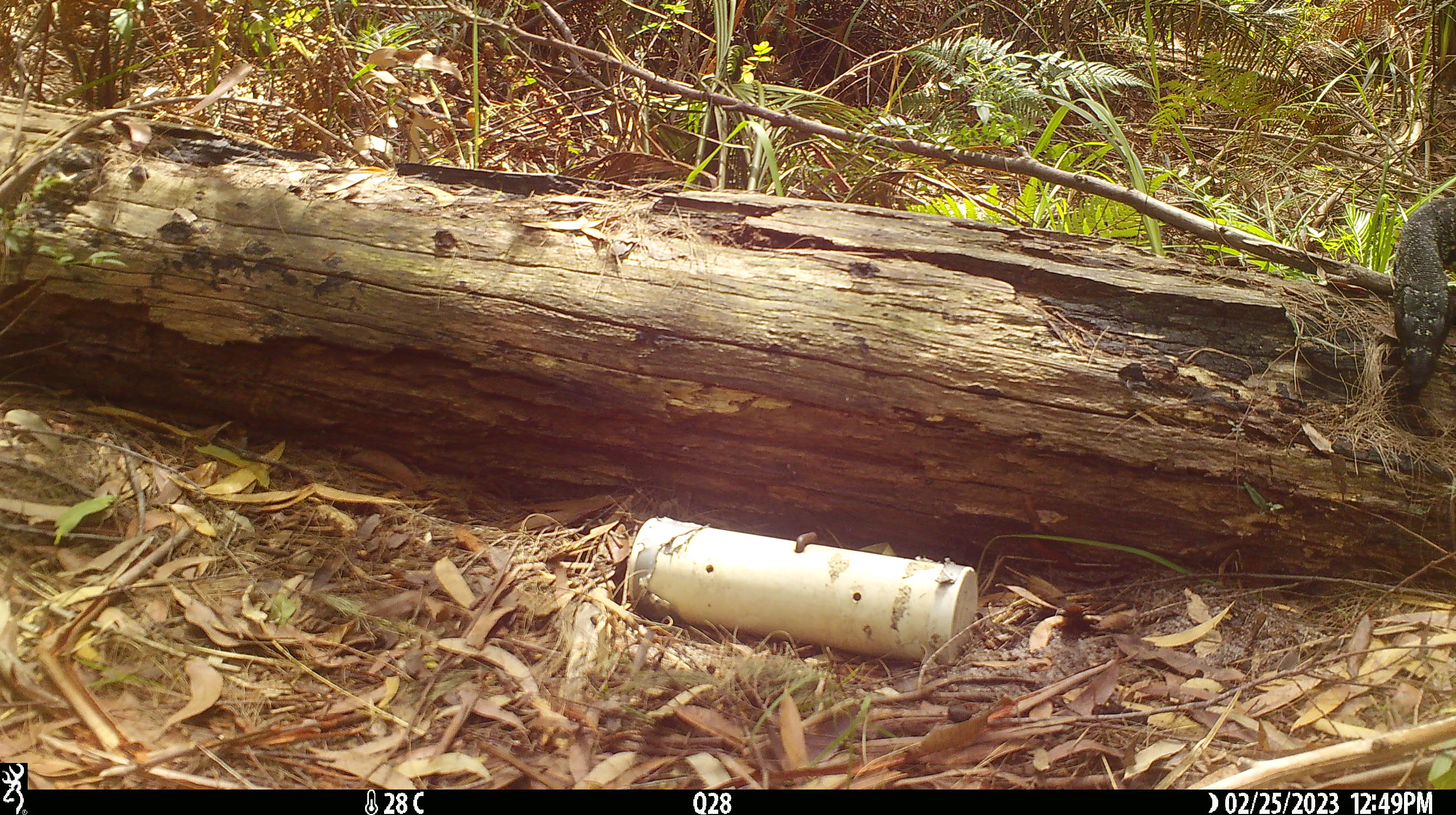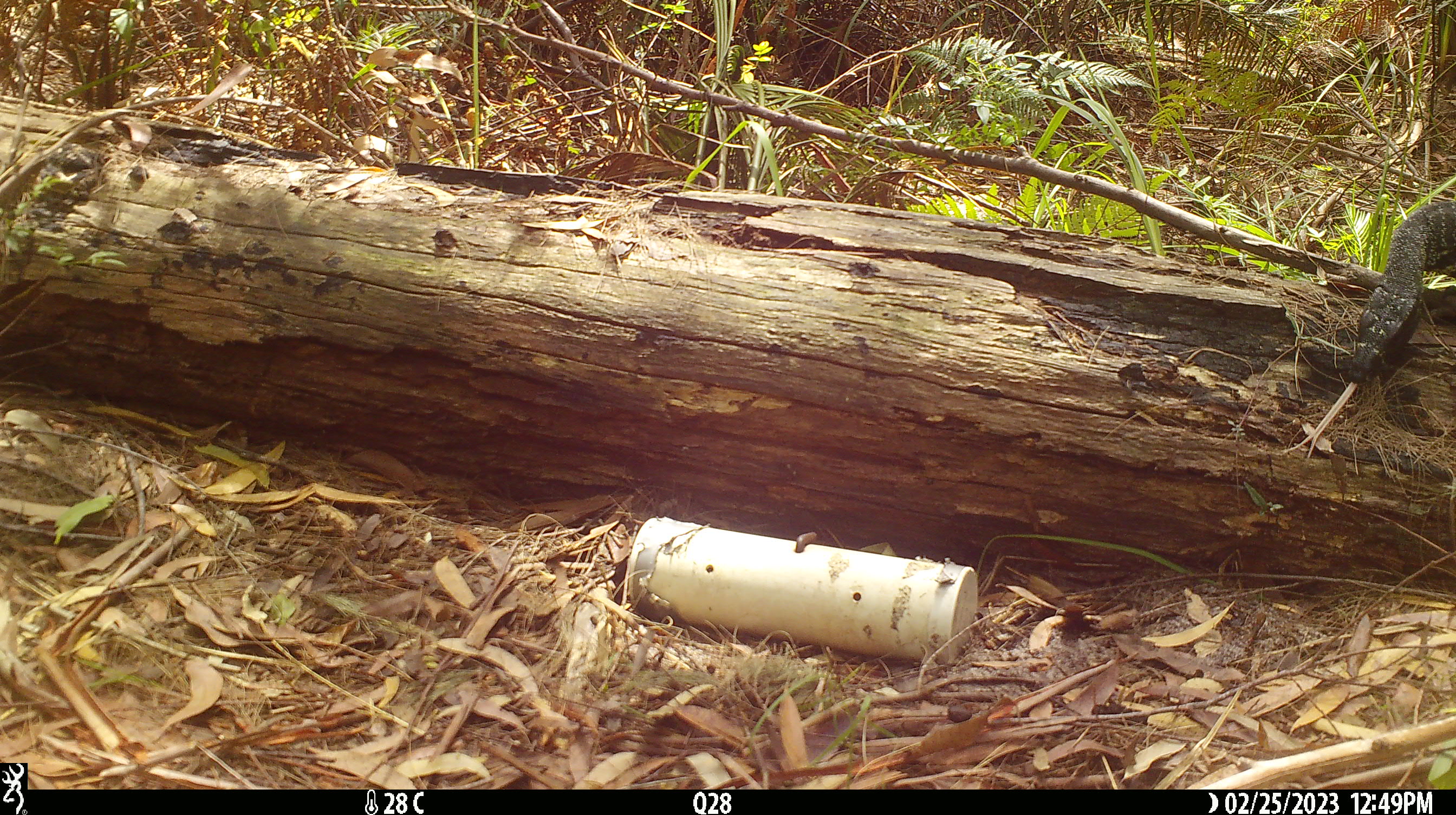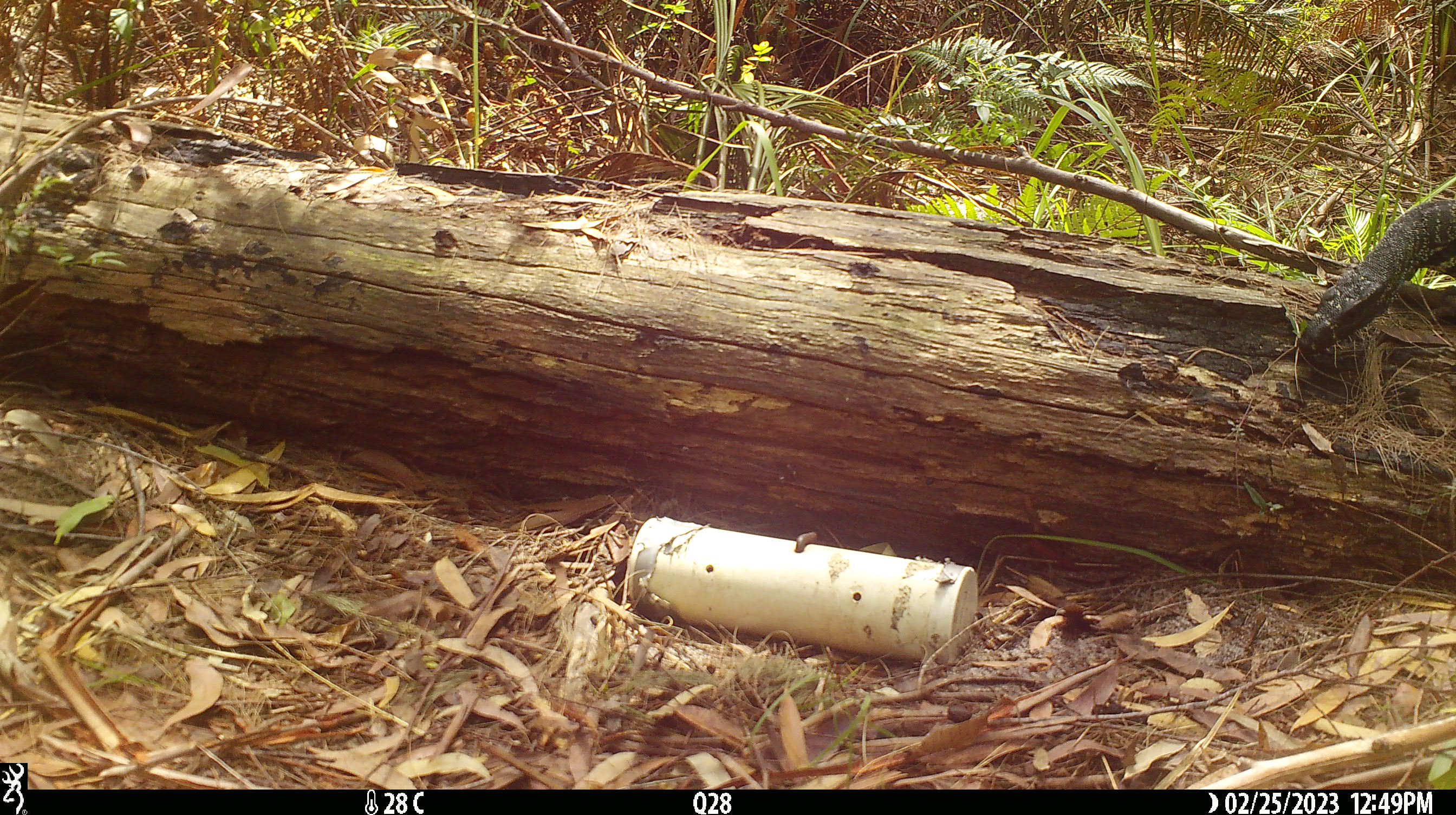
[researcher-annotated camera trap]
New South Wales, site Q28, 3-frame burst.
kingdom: Animalia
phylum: Chordata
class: Reptilia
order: Squamata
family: Varanidae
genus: Varanus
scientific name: Varanus varius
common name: lace monitor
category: goanna